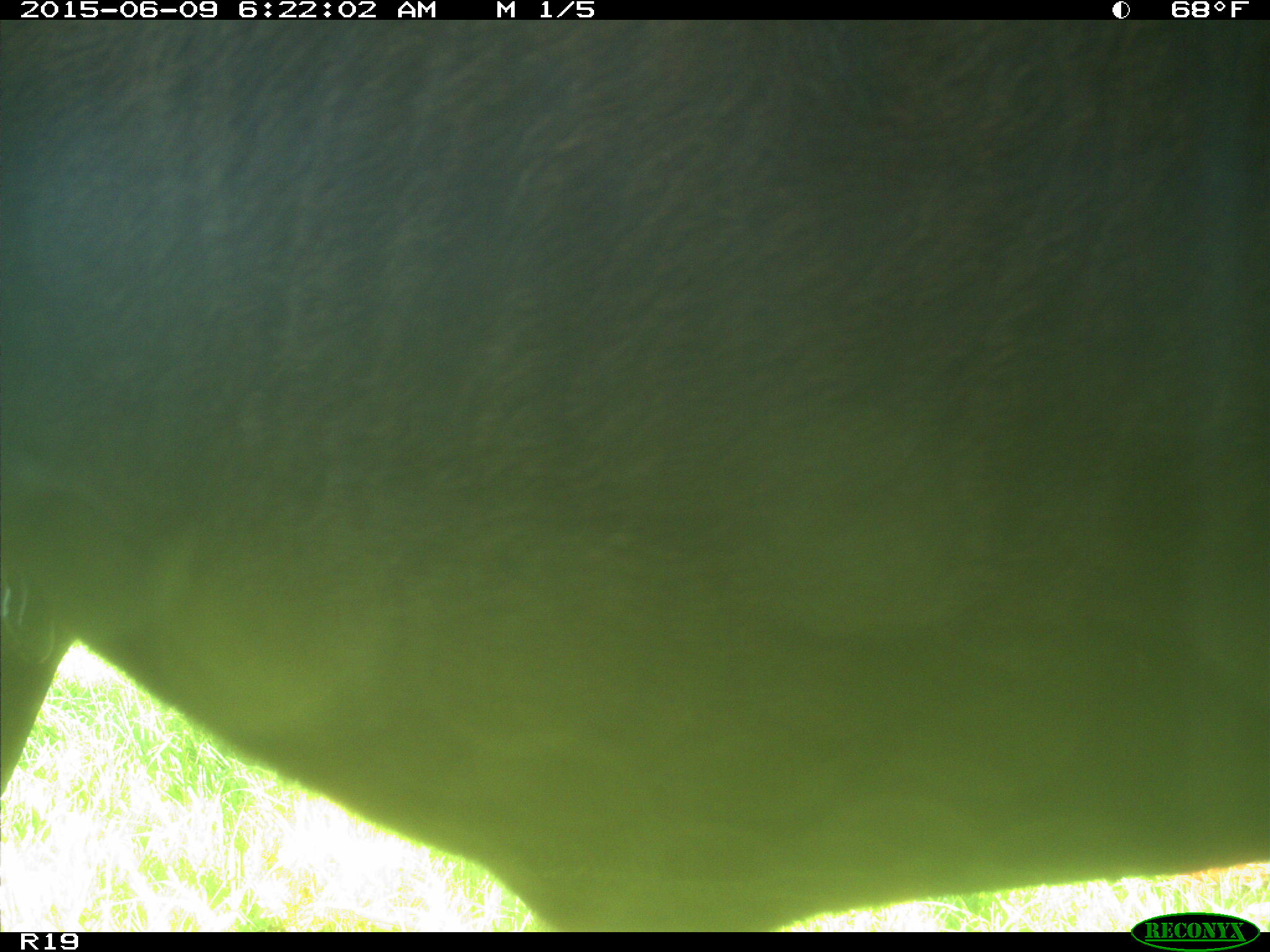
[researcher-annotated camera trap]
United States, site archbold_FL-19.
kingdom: Animalia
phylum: Chordata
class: Mammalia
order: Artiodactyla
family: Bovidae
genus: Bos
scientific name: Bos taurus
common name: domestic cow